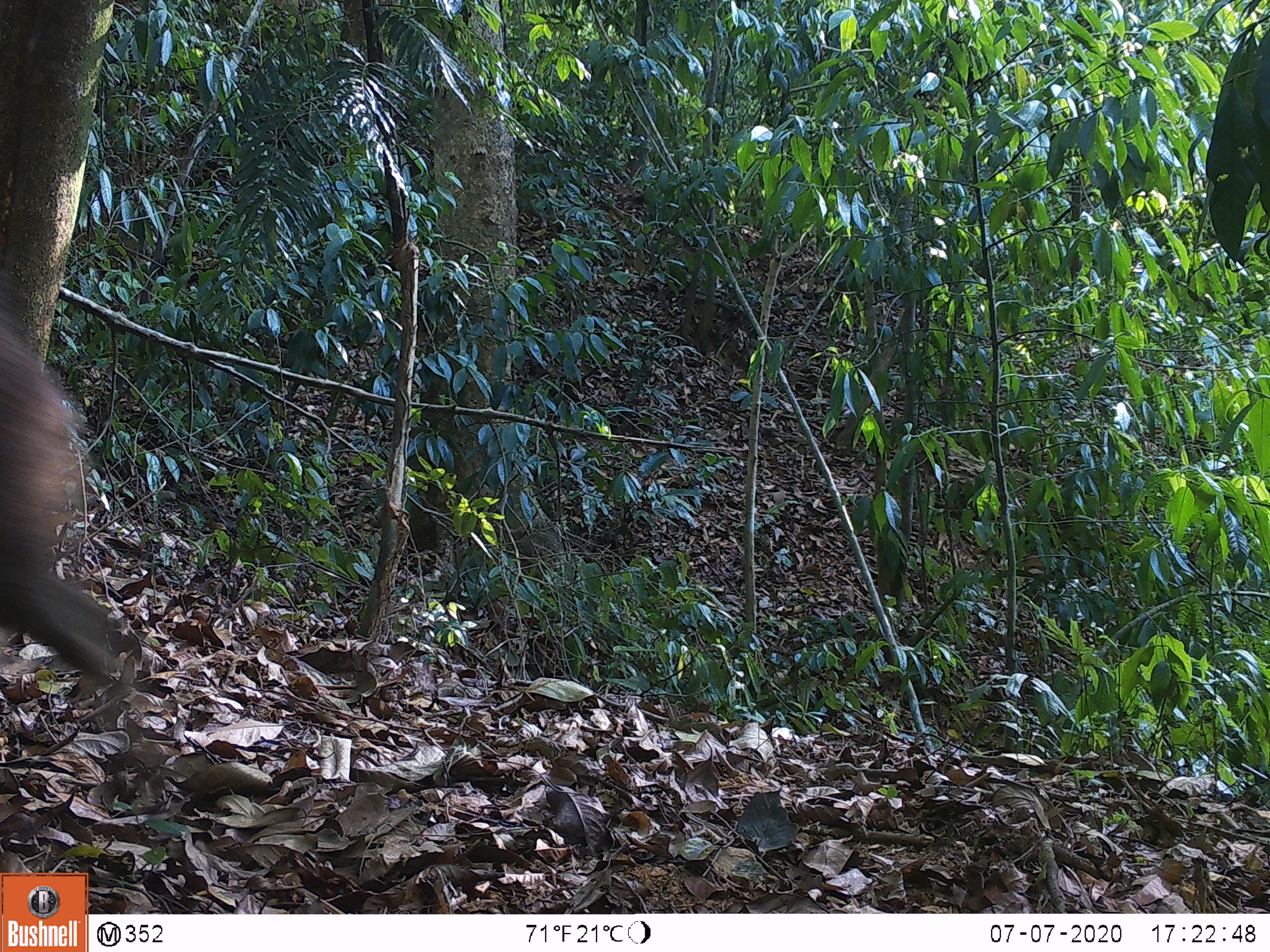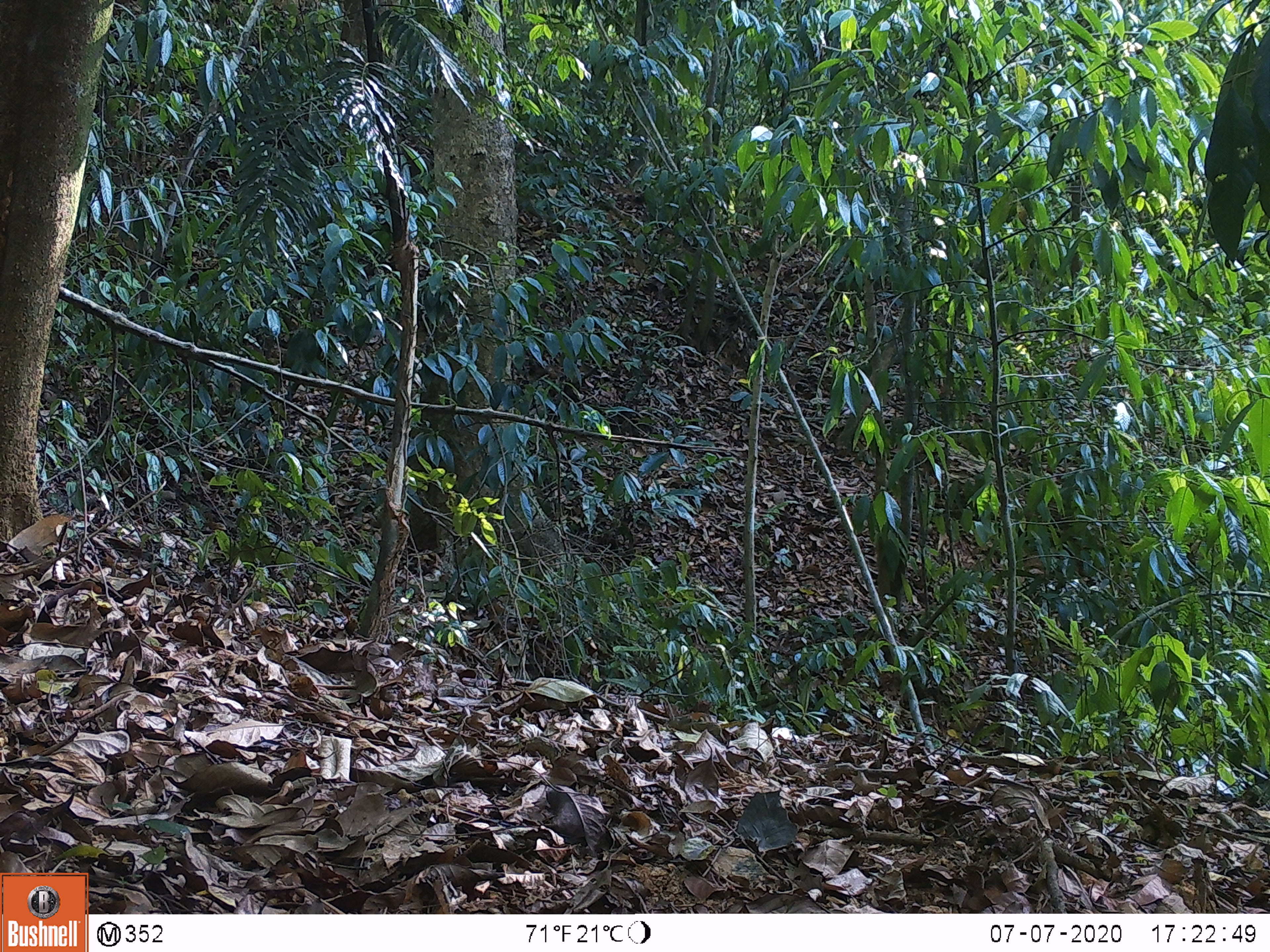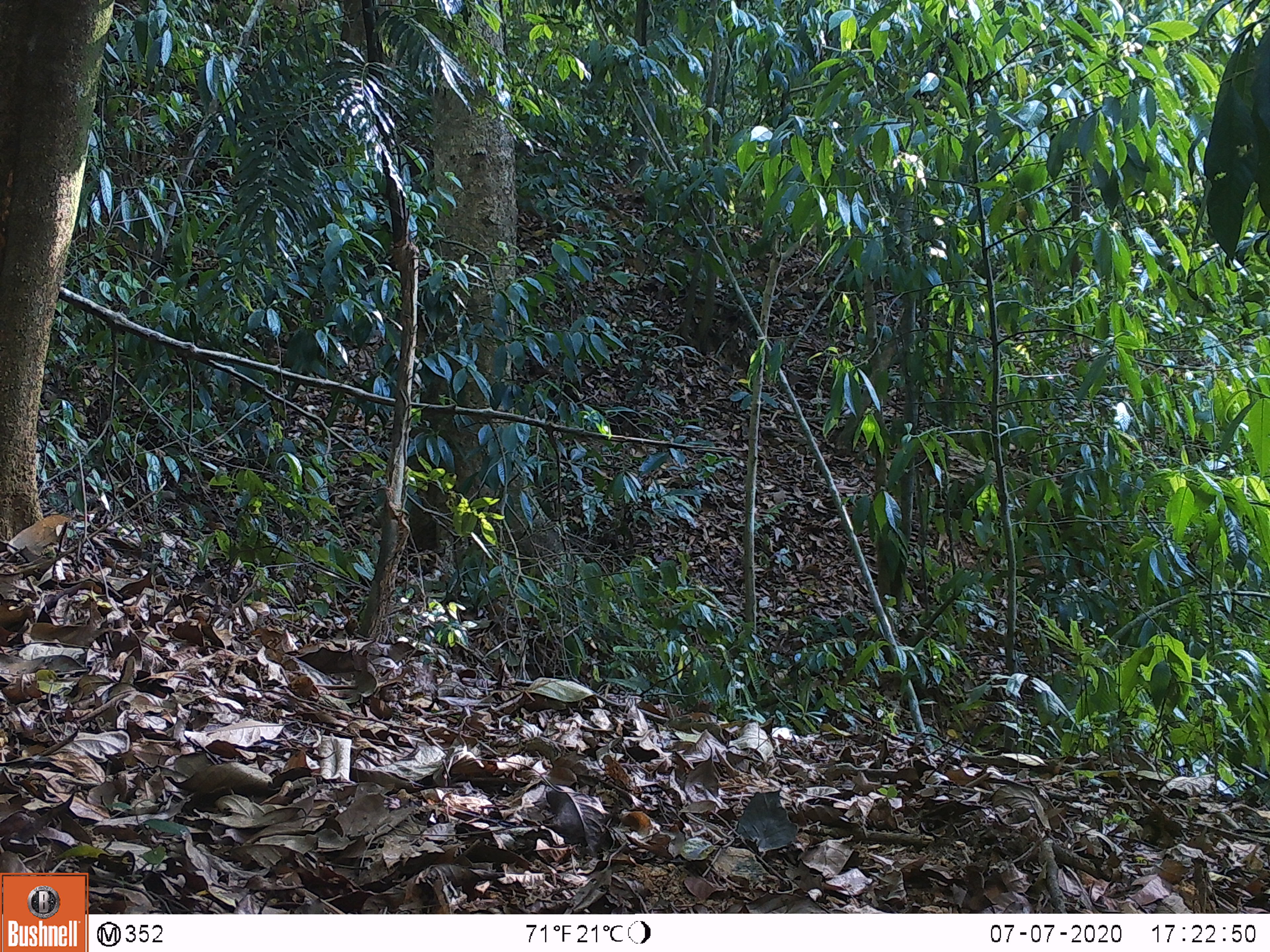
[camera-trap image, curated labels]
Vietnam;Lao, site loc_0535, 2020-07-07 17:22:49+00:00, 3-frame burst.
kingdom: Animalia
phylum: Chordata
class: Mammalia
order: Artiodactyla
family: Suidae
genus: Sus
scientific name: Sus scrofa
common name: eurasian wild pig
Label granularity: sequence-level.